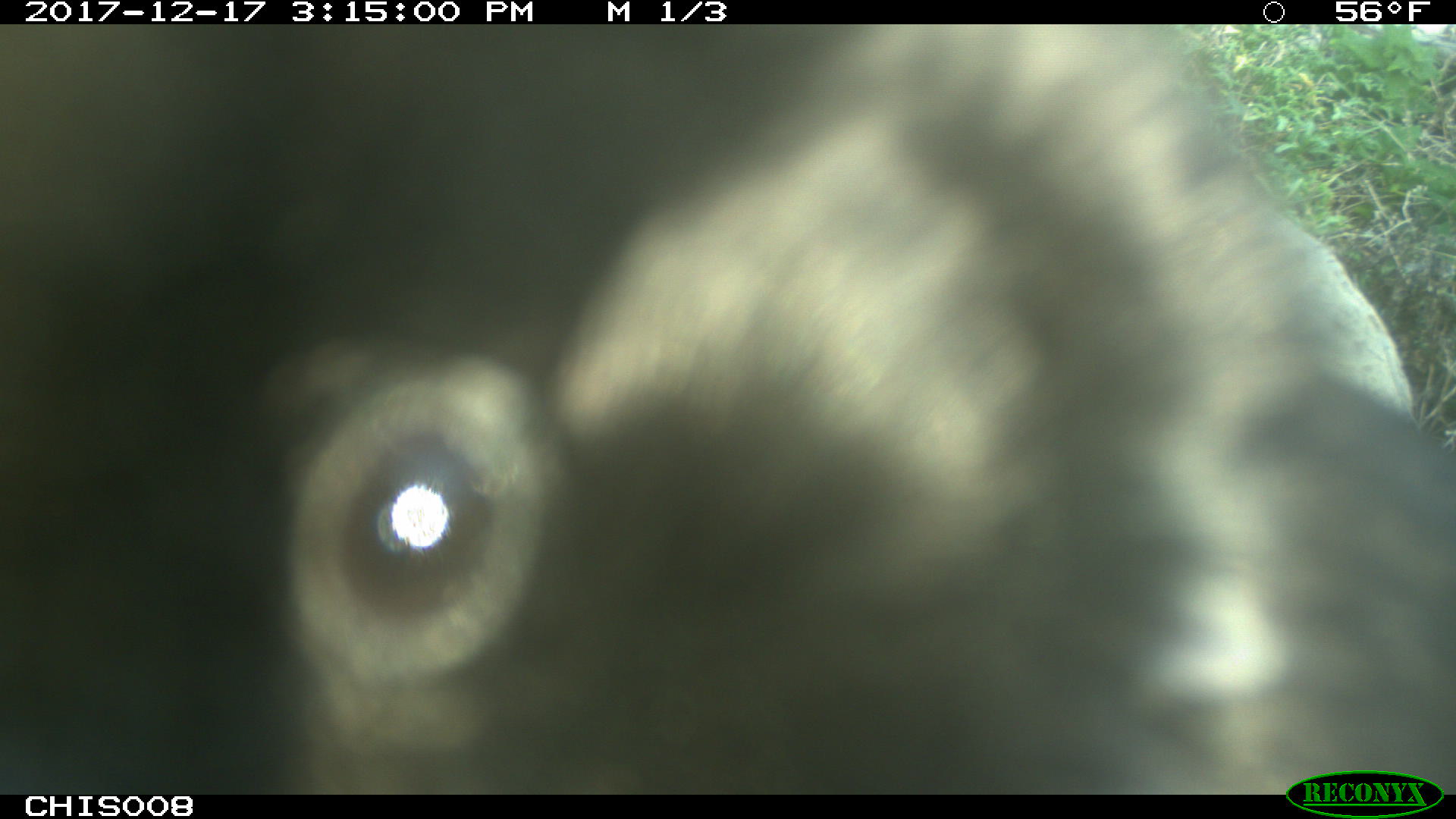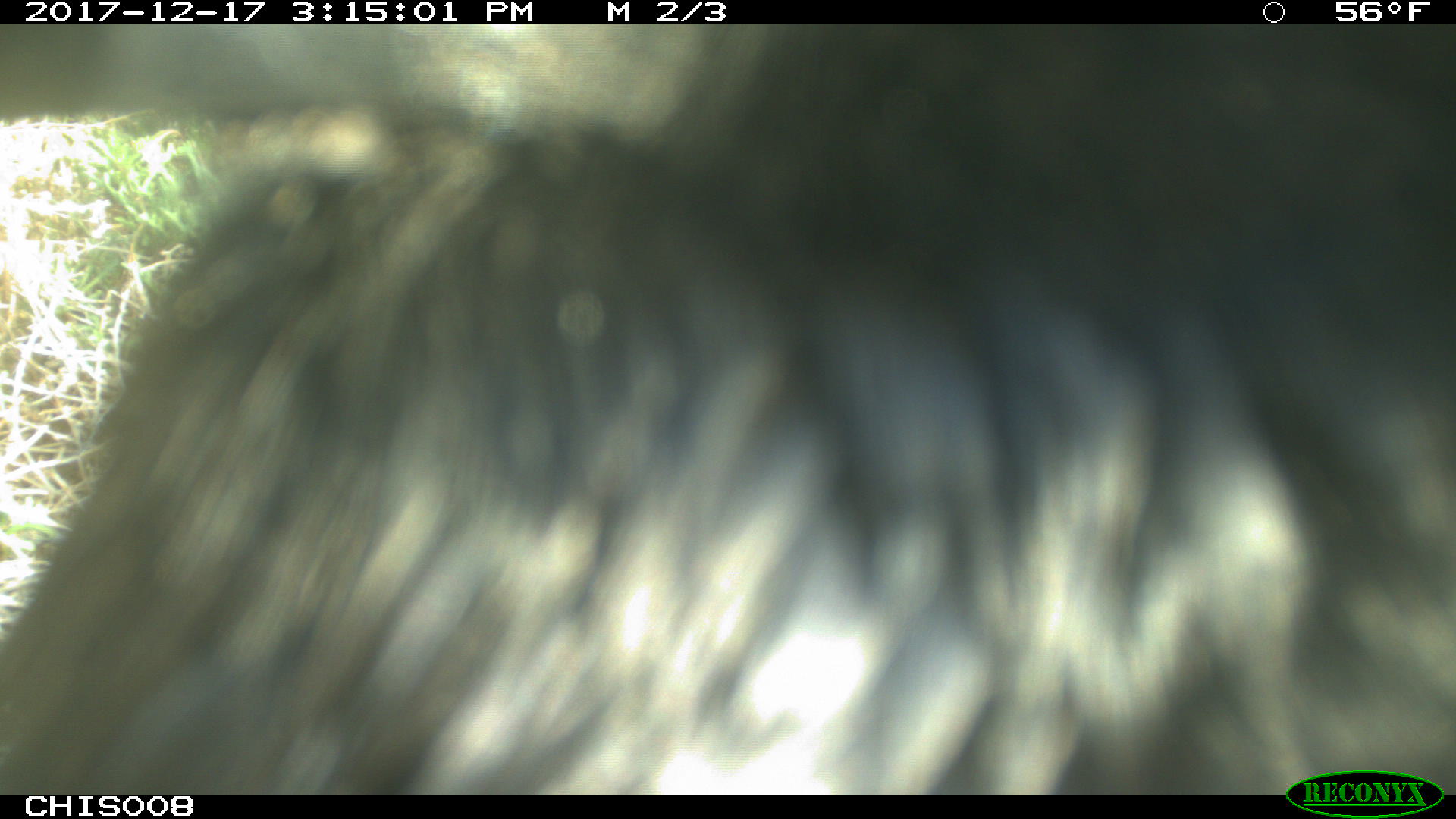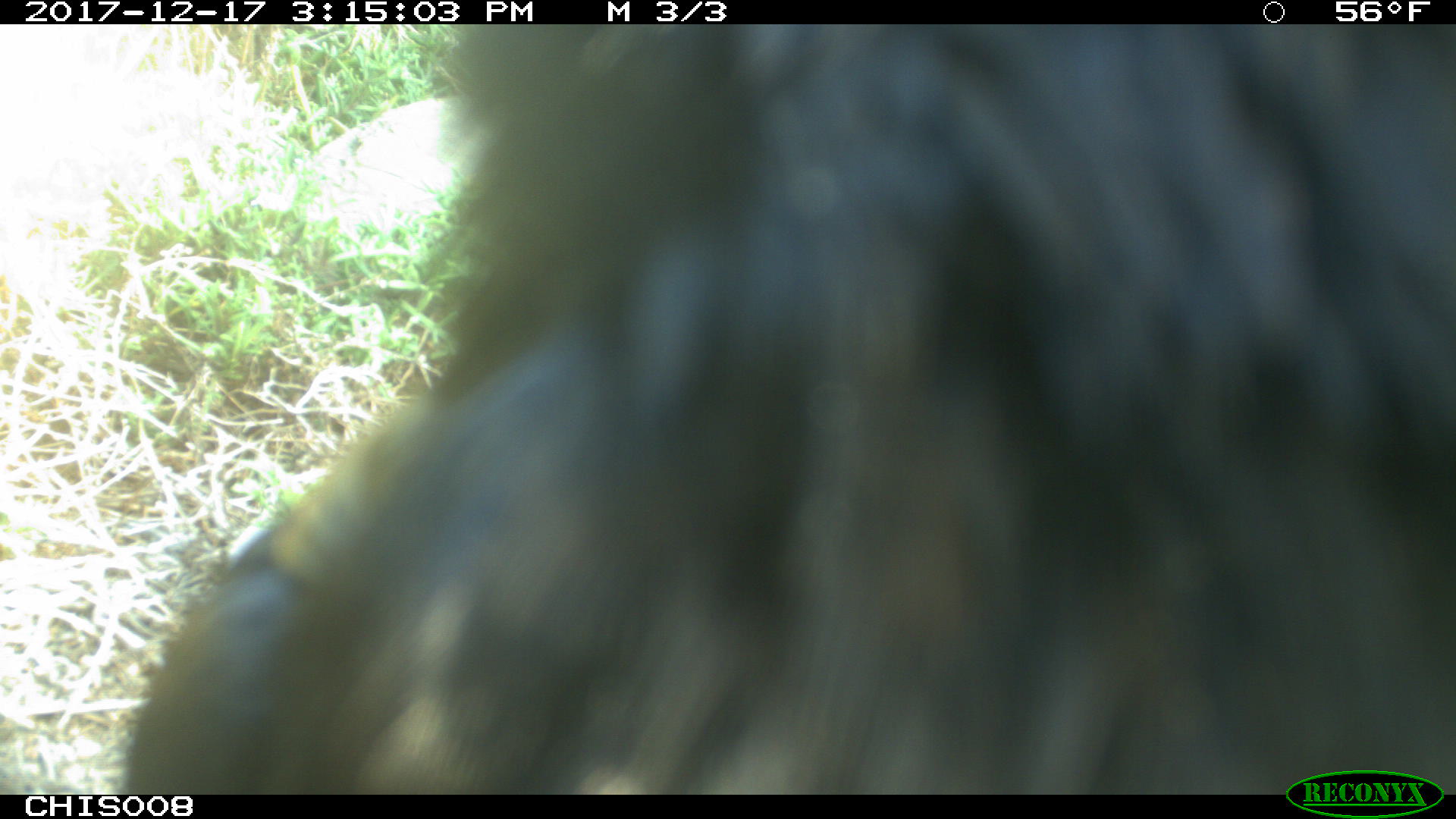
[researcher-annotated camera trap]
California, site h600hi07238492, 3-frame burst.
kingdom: Animalia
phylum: Chordata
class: Aves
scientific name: Aves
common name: bird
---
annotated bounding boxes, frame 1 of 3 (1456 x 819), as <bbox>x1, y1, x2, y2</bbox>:
bird: <bbox>2, 24, 1452, 794</bbox>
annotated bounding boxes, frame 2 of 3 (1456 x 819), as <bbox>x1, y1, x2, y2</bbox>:
bird: <bbox>0, 0, 1455, 818</bbox>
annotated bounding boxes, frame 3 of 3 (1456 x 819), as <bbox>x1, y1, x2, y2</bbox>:
bird: <bbox>125, 25, 1455, 795</bbox>